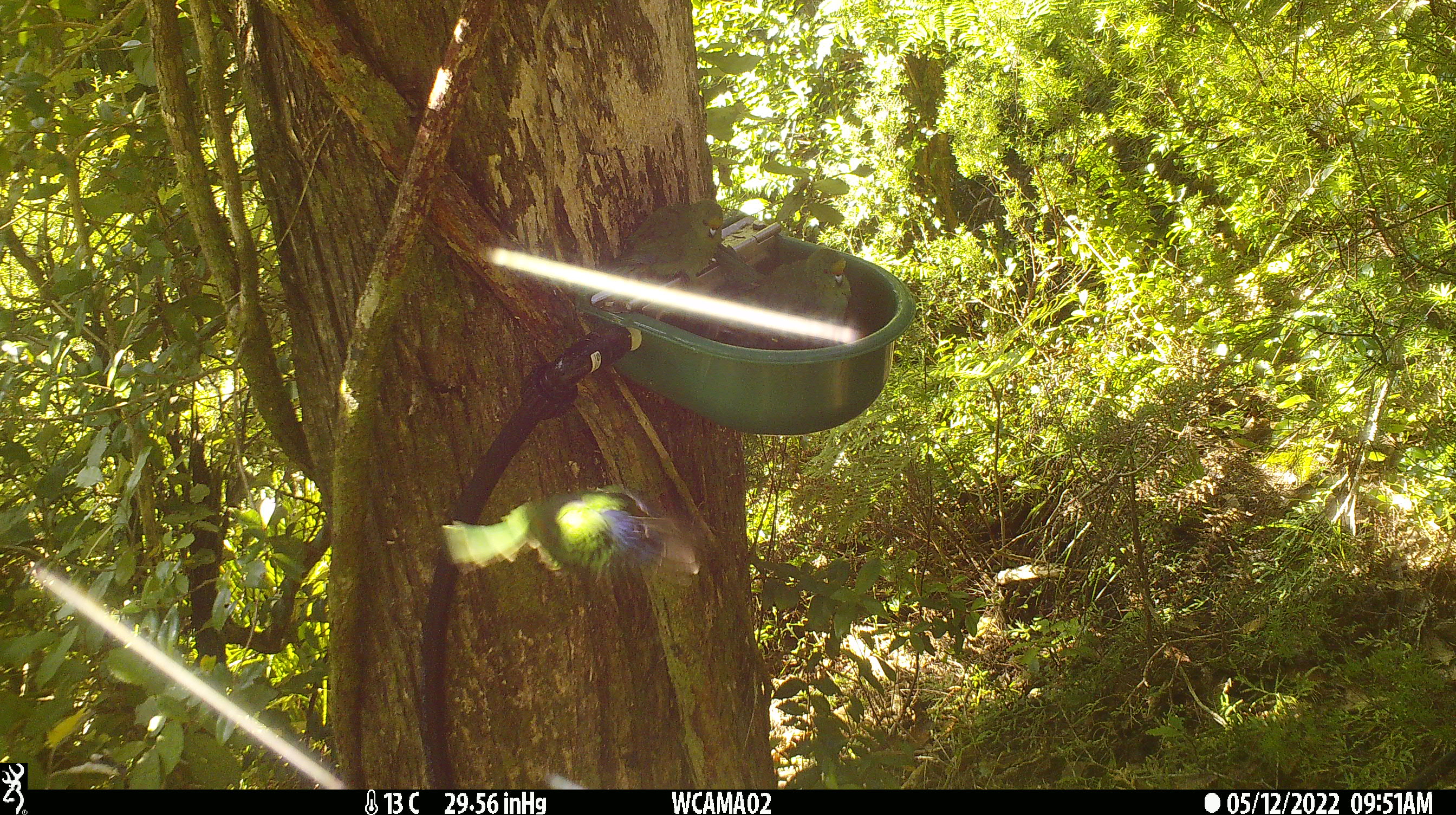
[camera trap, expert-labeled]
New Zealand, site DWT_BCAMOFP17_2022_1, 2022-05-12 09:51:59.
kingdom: Animalia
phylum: Chordata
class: Aves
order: Psittaciformes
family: Psittaculidae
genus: Cyanoramphus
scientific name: Cyanoramphus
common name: parakeet